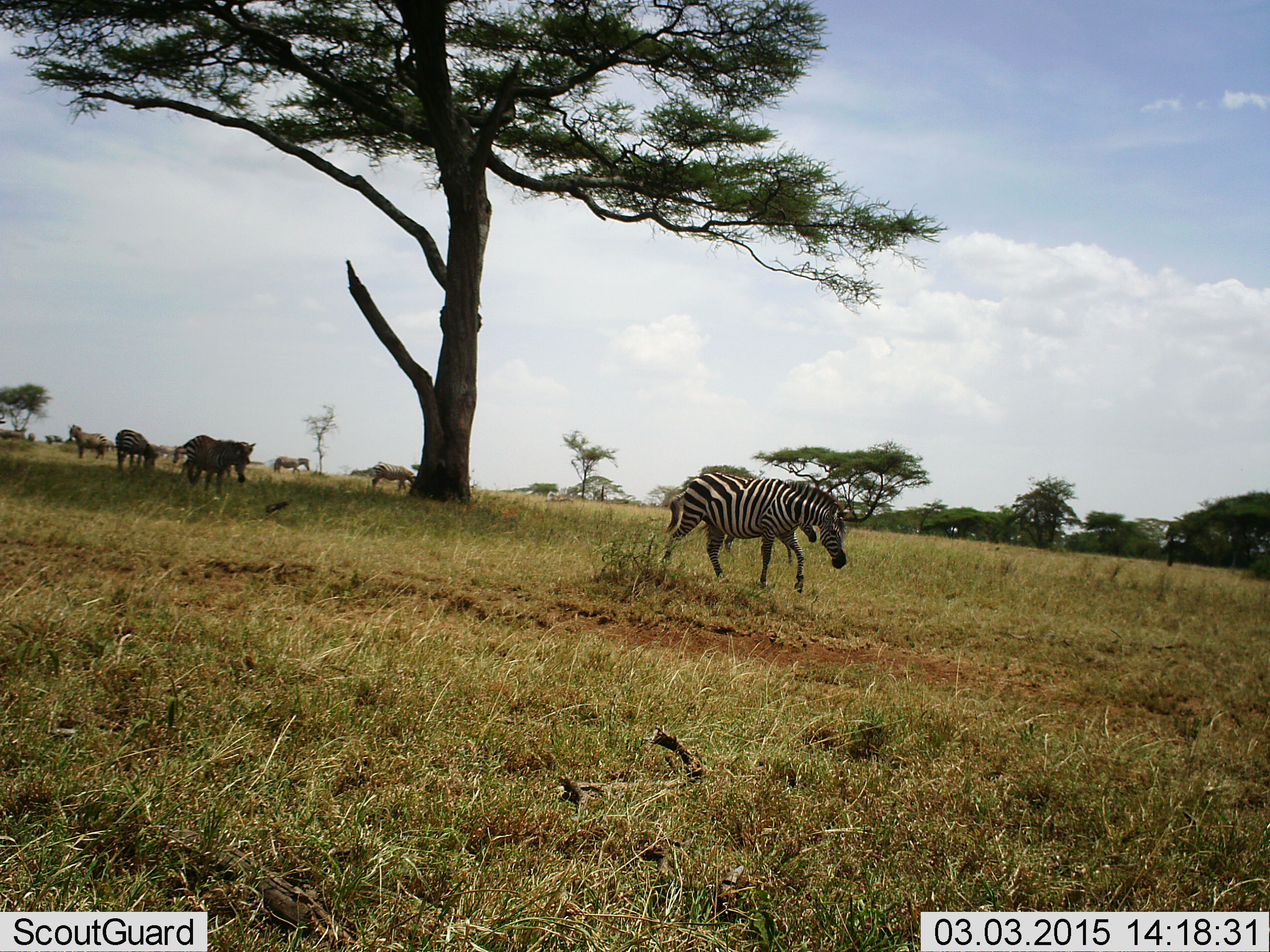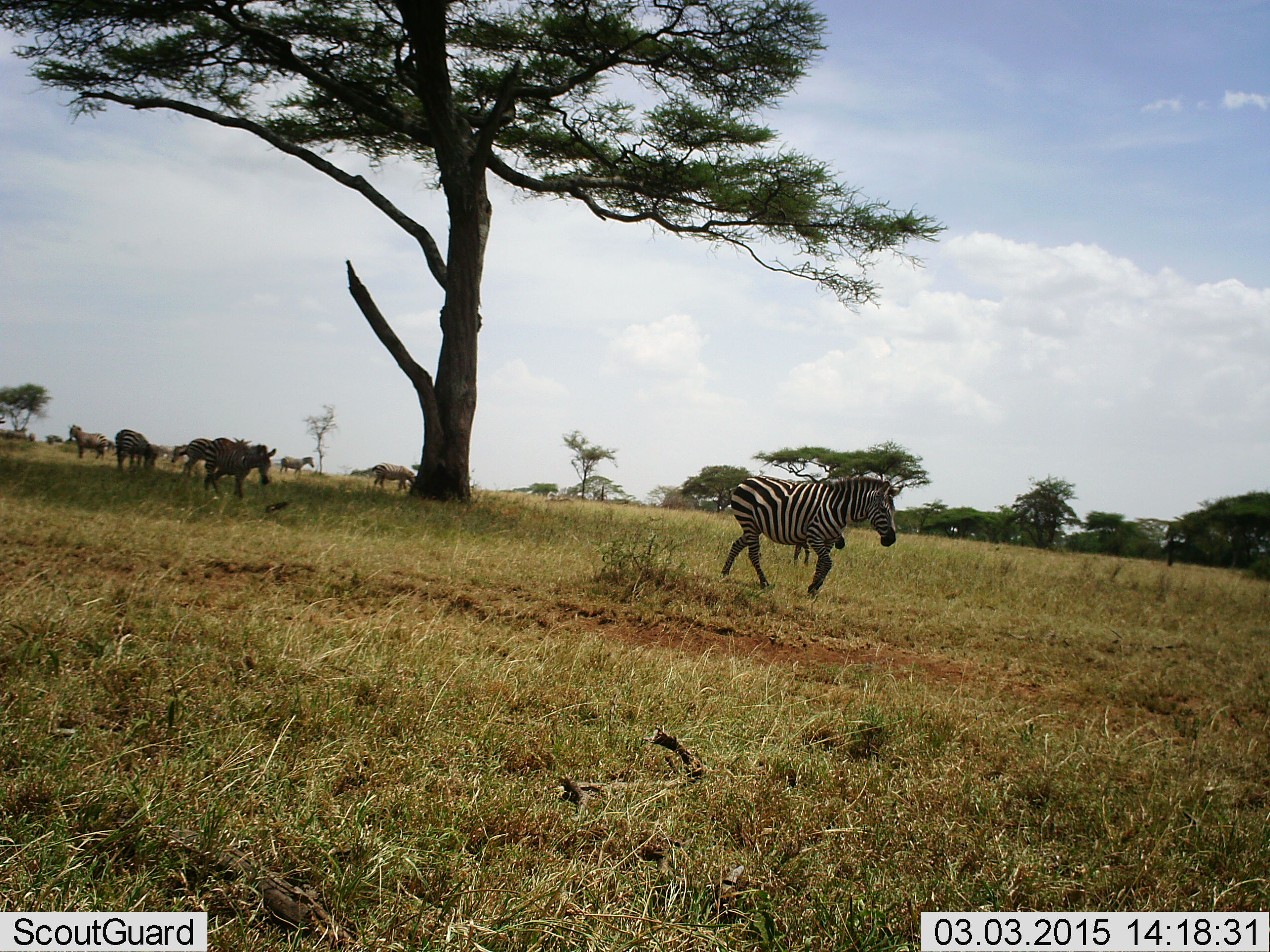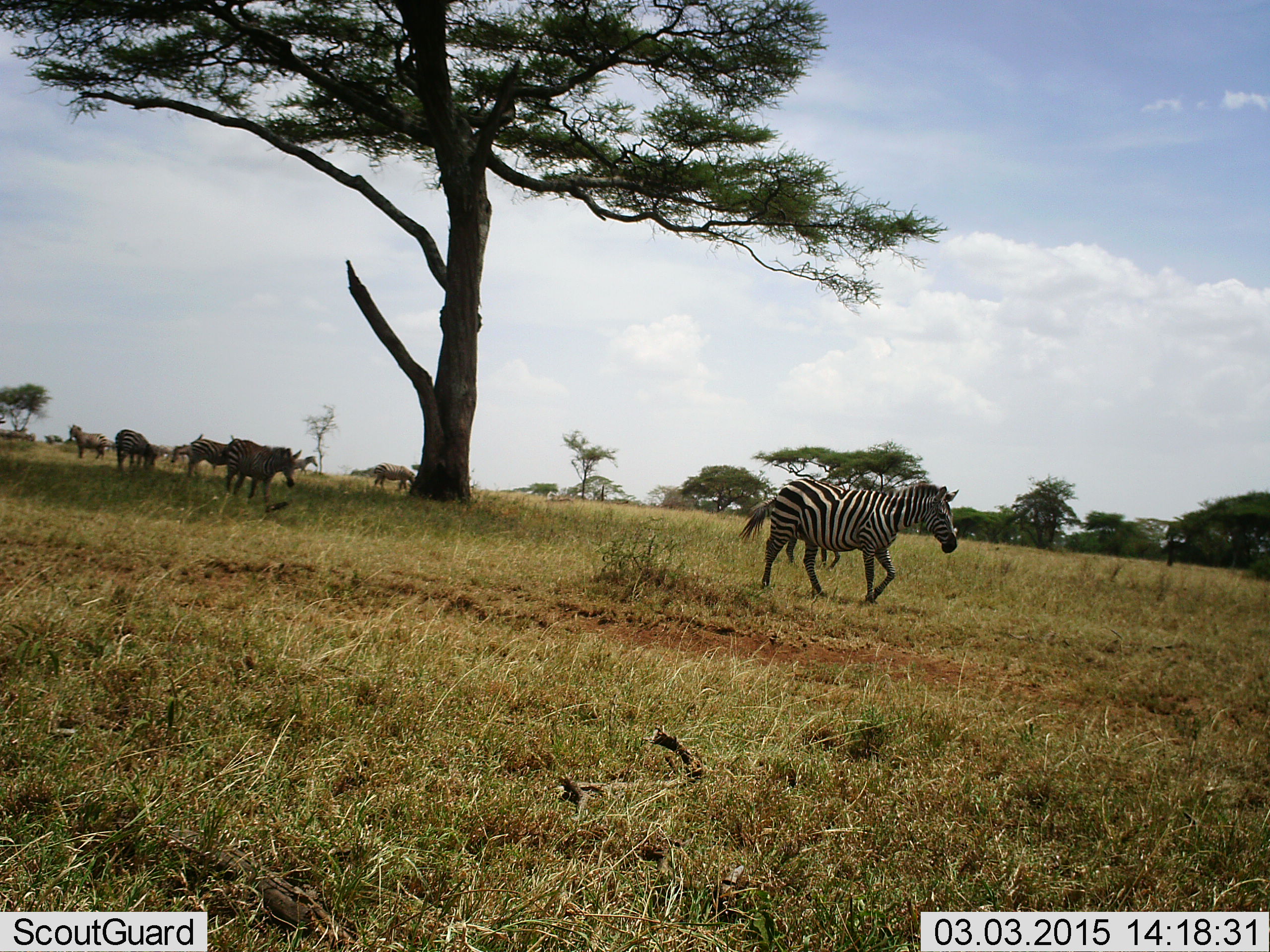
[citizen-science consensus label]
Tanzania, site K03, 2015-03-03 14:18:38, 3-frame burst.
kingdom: Animalia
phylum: Chordata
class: Mammalia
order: Perissodactyla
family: Equidae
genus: Equus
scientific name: Equus quagga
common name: plains zebra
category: zebra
Zebra (plains zebra) (Equus quagga), count 10. Behavior (volunteer vote fractions): standing 50%, resting 0%, moving 80%, interacting 0%. Young present (vote fraction): 10%. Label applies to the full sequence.